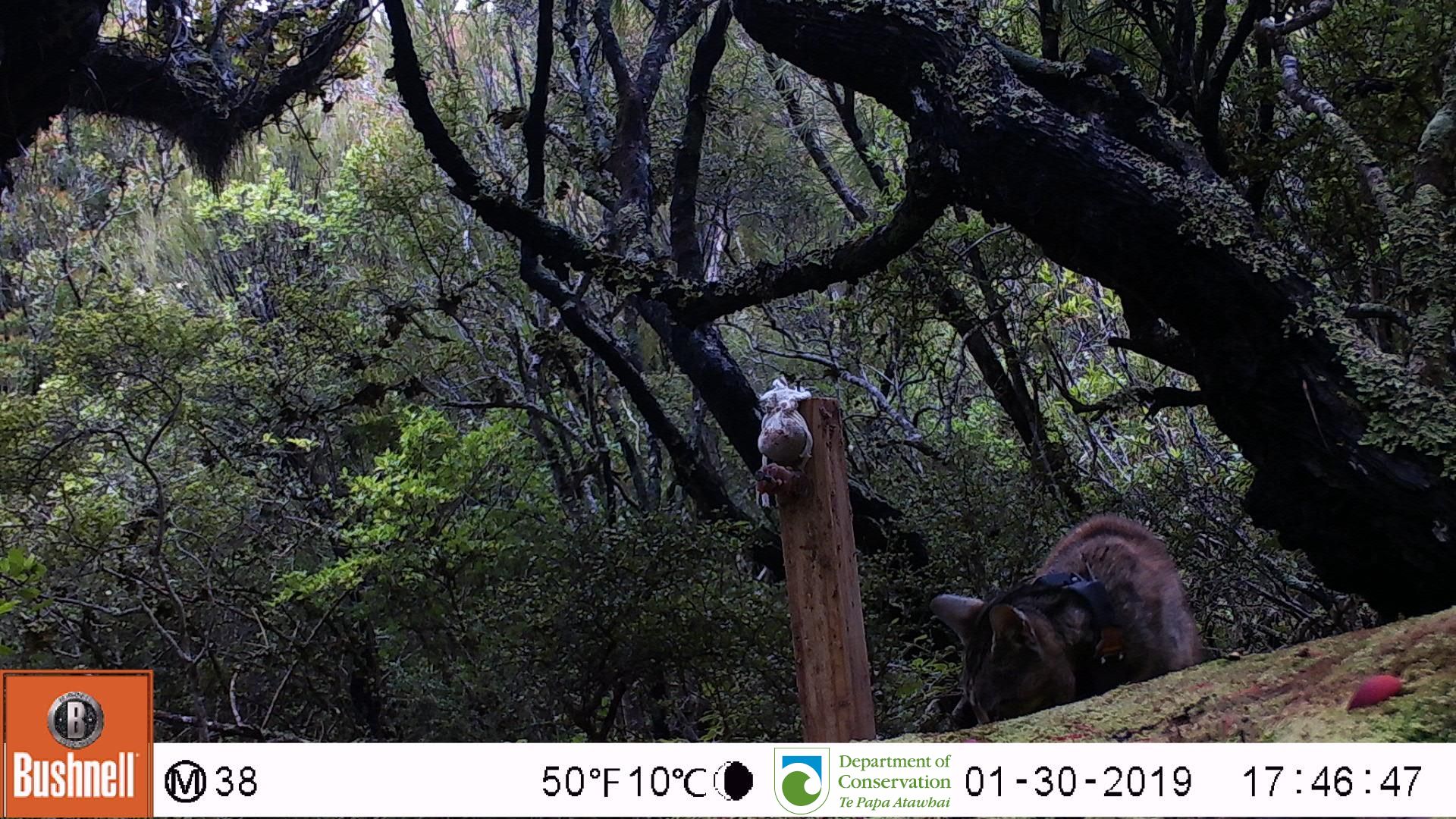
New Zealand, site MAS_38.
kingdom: Animalia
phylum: Chordata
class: Mammalia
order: Carnivora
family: Felidae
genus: Felis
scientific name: Felis catus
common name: domestic cat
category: cat